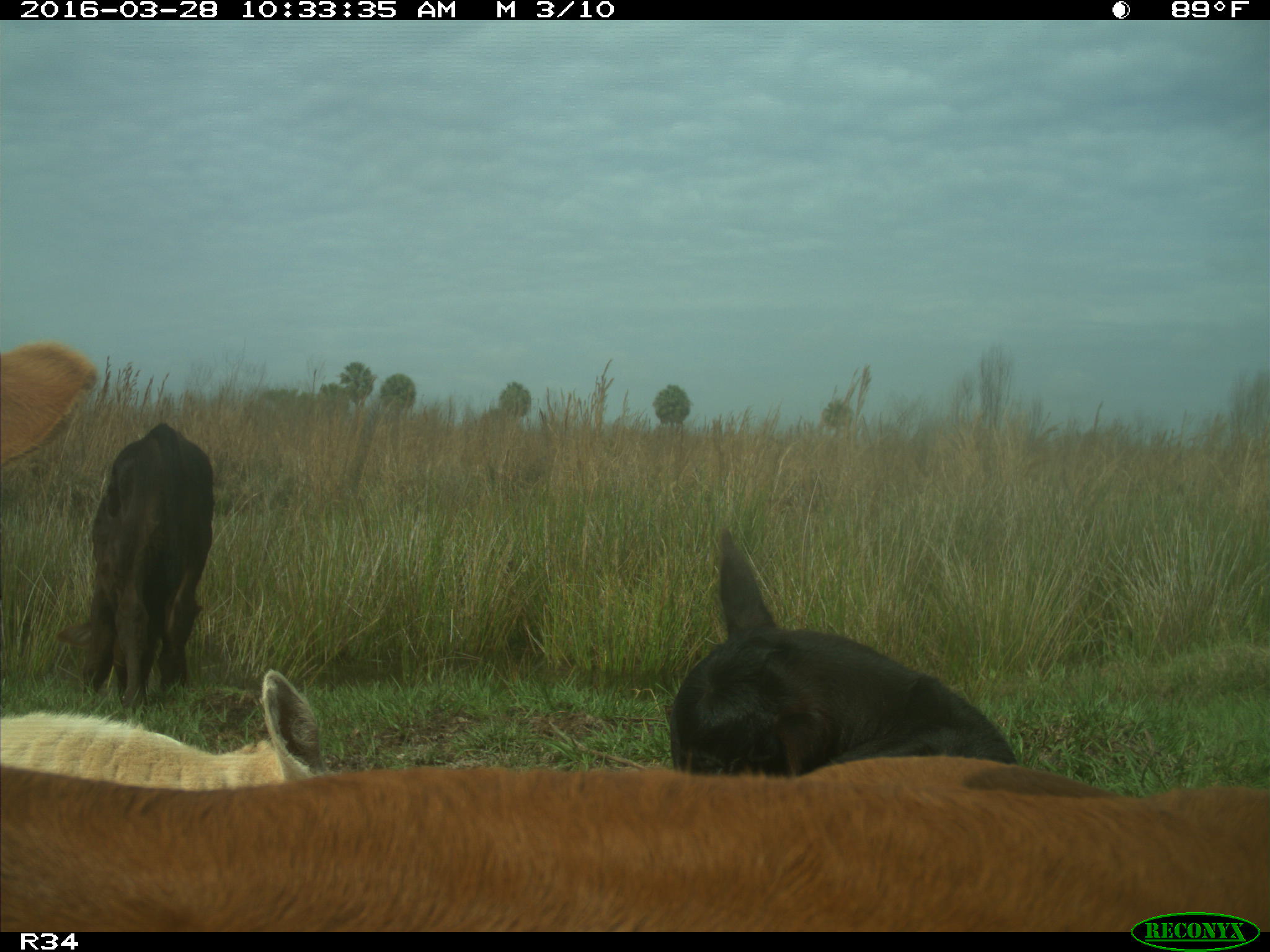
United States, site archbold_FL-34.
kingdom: Animalia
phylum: Chordata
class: Mammalia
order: Artiodactyla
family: Bovidae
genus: Bos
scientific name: Bos taurus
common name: domestic cow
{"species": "Bos taurus (domestic cow)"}